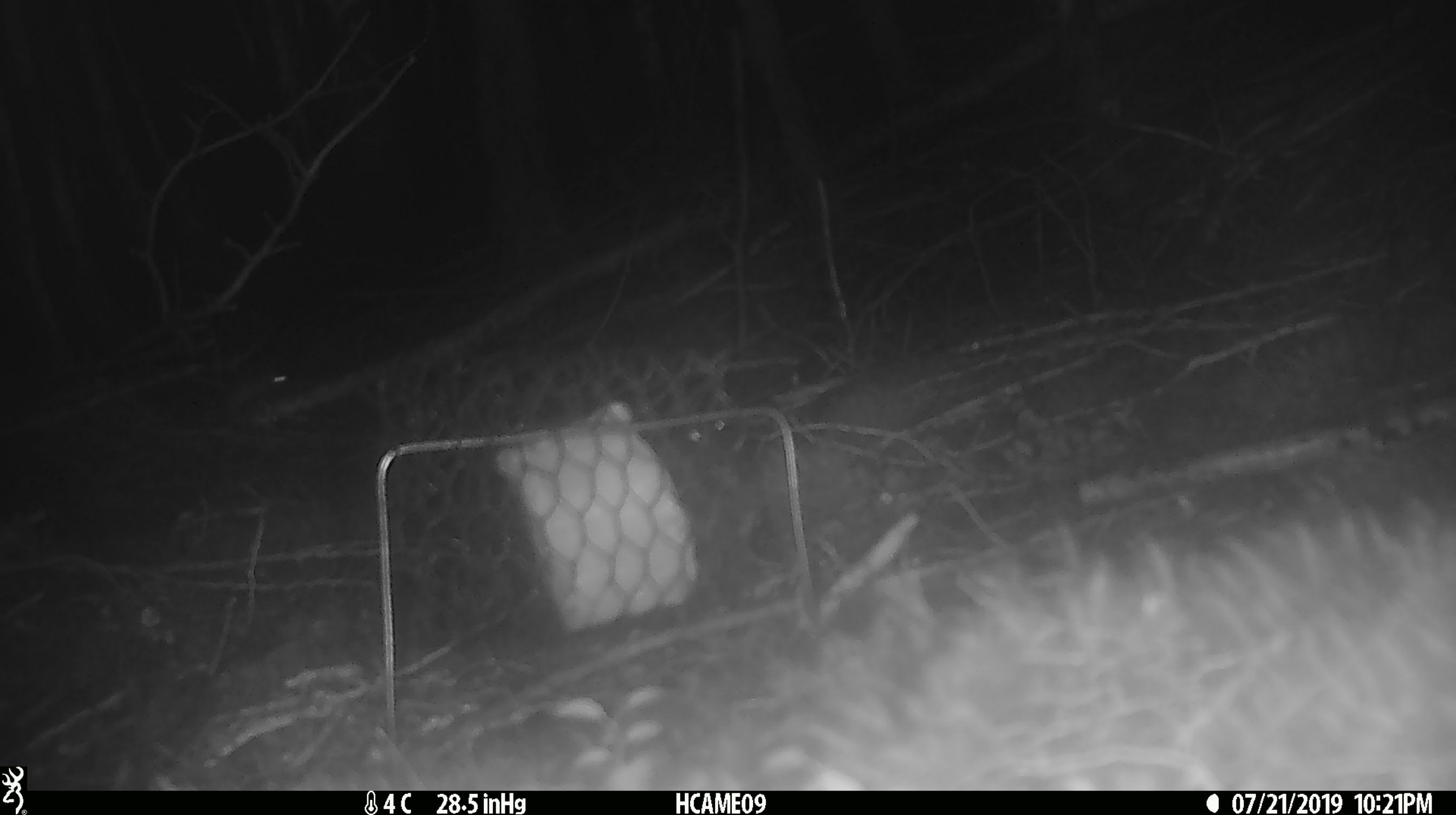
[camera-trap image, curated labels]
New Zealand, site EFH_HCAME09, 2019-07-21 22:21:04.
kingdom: Animalia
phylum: Chordata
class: Mammalia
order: Rodentia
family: Muridae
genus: Mus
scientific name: Mus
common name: mouse